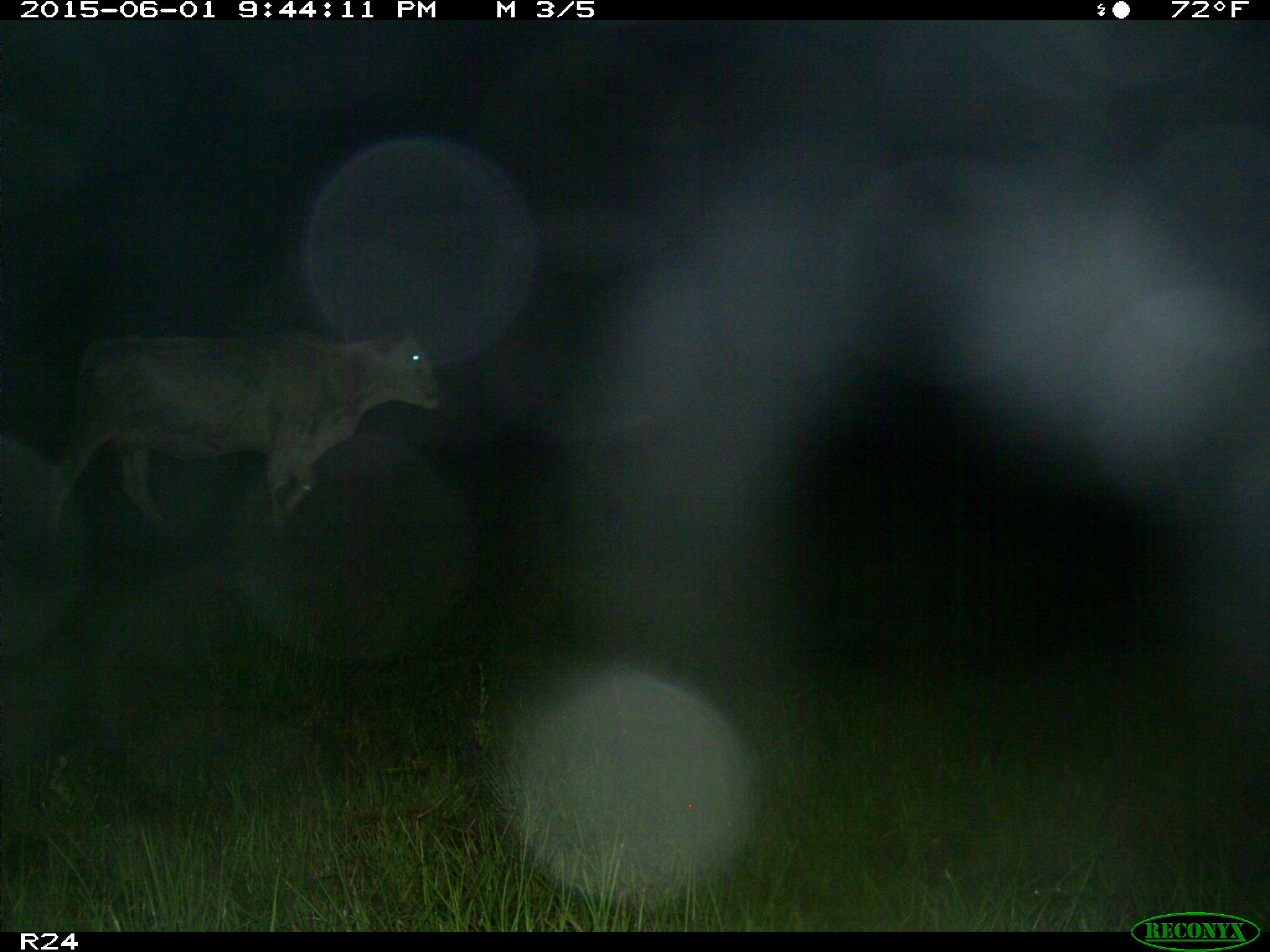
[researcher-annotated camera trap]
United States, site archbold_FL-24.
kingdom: Animalia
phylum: Chordata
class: Mammalia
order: Artiodactyla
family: Bovidae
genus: Bos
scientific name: Bos taurus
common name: domestic cow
Bos taurus (domestic cow).